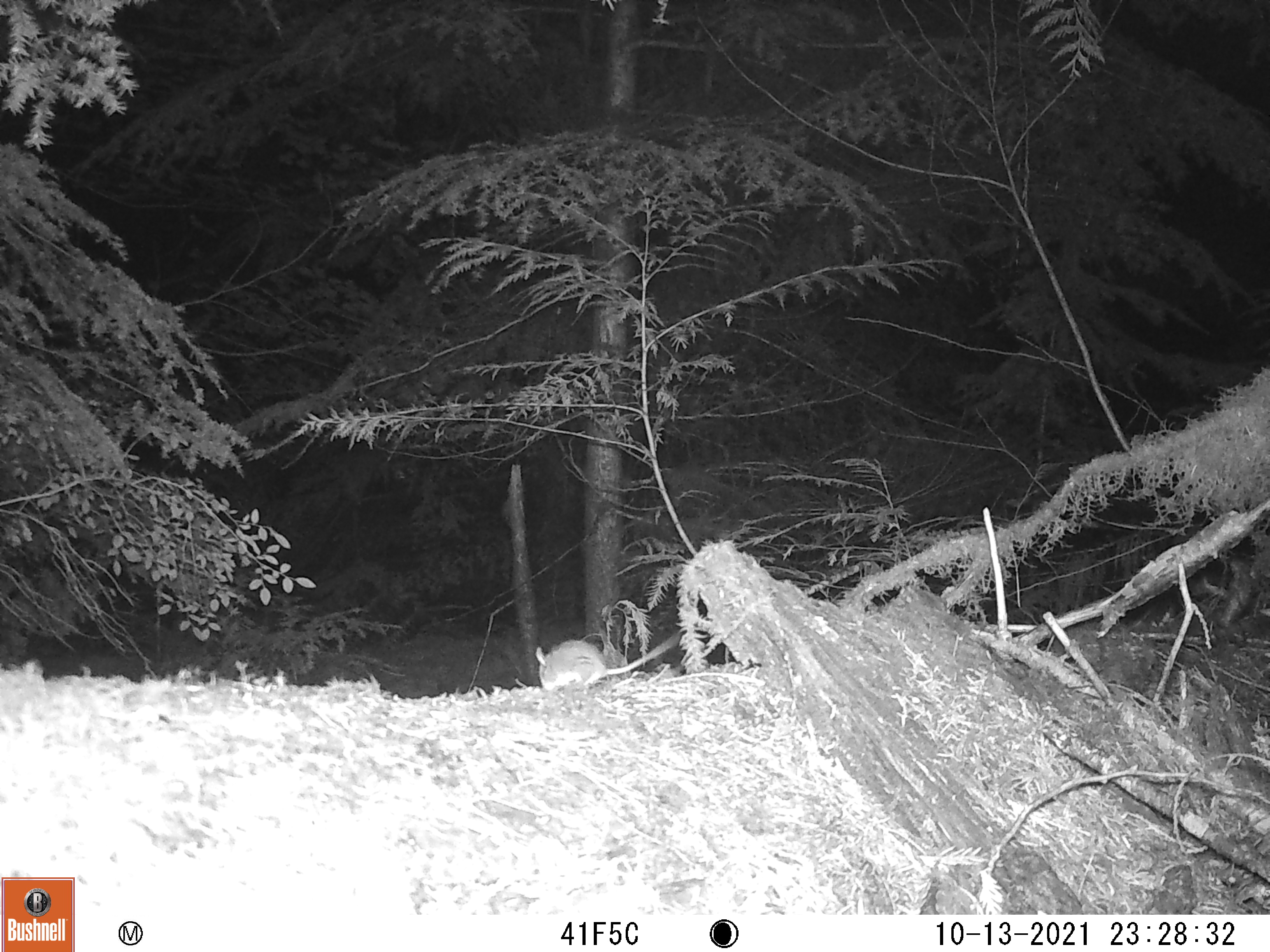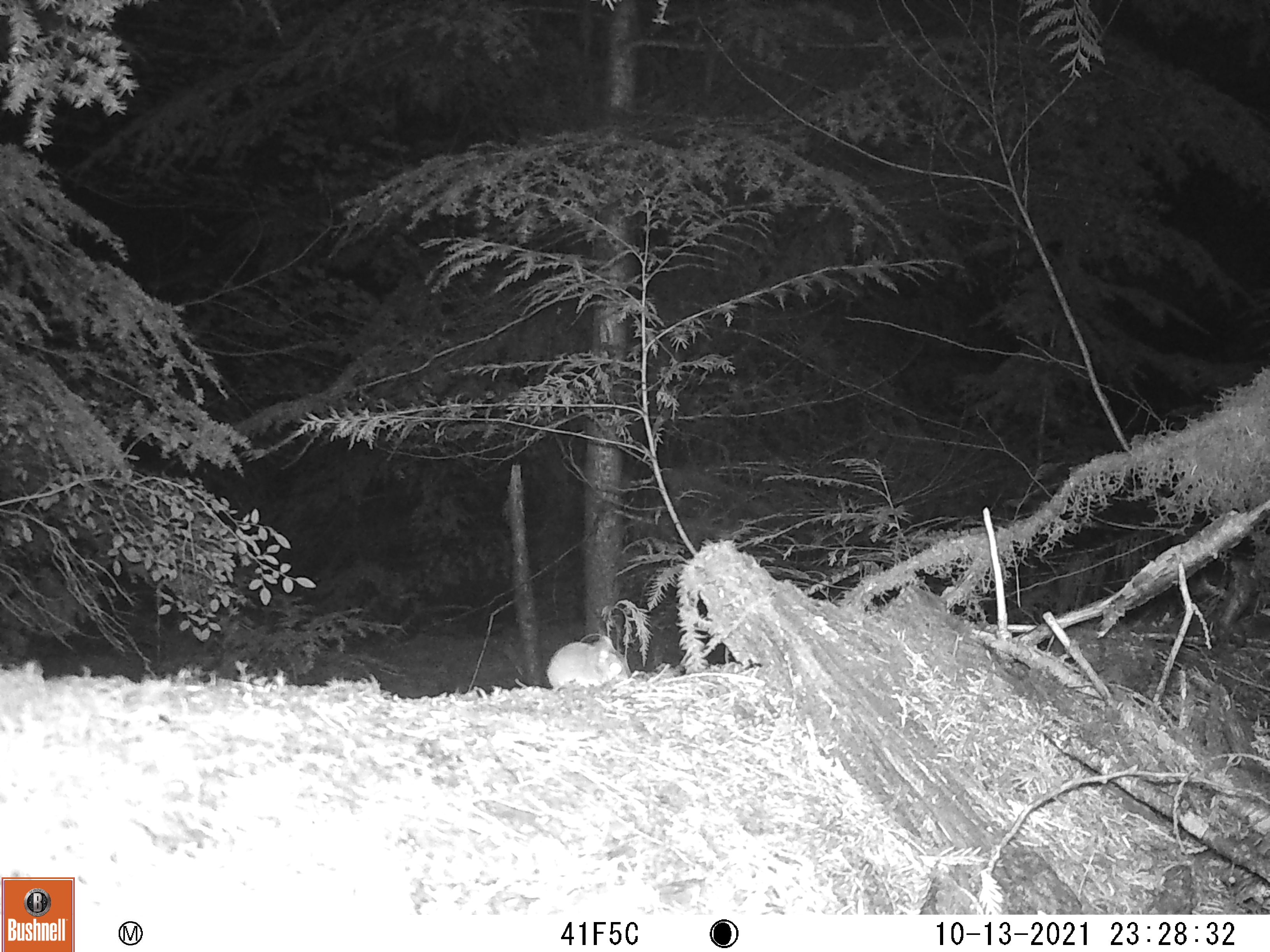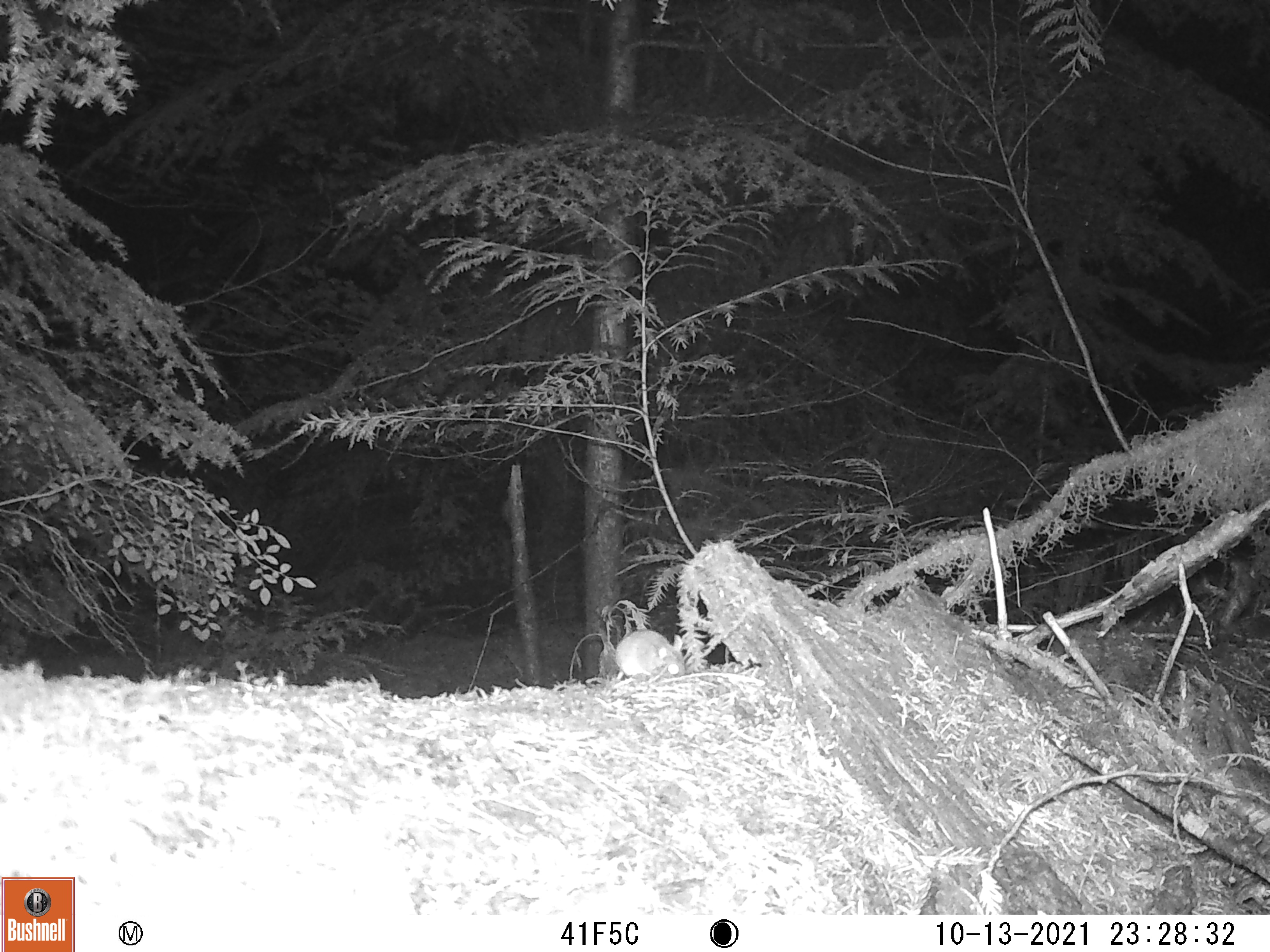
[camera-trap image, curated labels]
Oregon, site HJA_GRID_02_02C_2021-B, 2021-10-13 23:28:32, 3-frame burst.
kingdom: Animalia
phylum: Chordata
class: Mammalia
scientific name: Mammalia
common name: small mammal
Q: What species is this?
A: Small mammal (Mammalia).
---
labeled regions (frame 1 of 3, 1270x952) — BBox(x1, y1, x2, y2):
small mammal: BBox(526, 619, 701, 693)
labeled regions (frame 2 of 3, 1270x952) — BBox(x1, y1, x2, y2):
small mammal: BBox(511, 628, 636, 700)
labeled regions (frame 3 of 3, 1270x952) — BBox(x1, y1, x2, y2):
small mammal: BBox(605, 611, 696, 691)